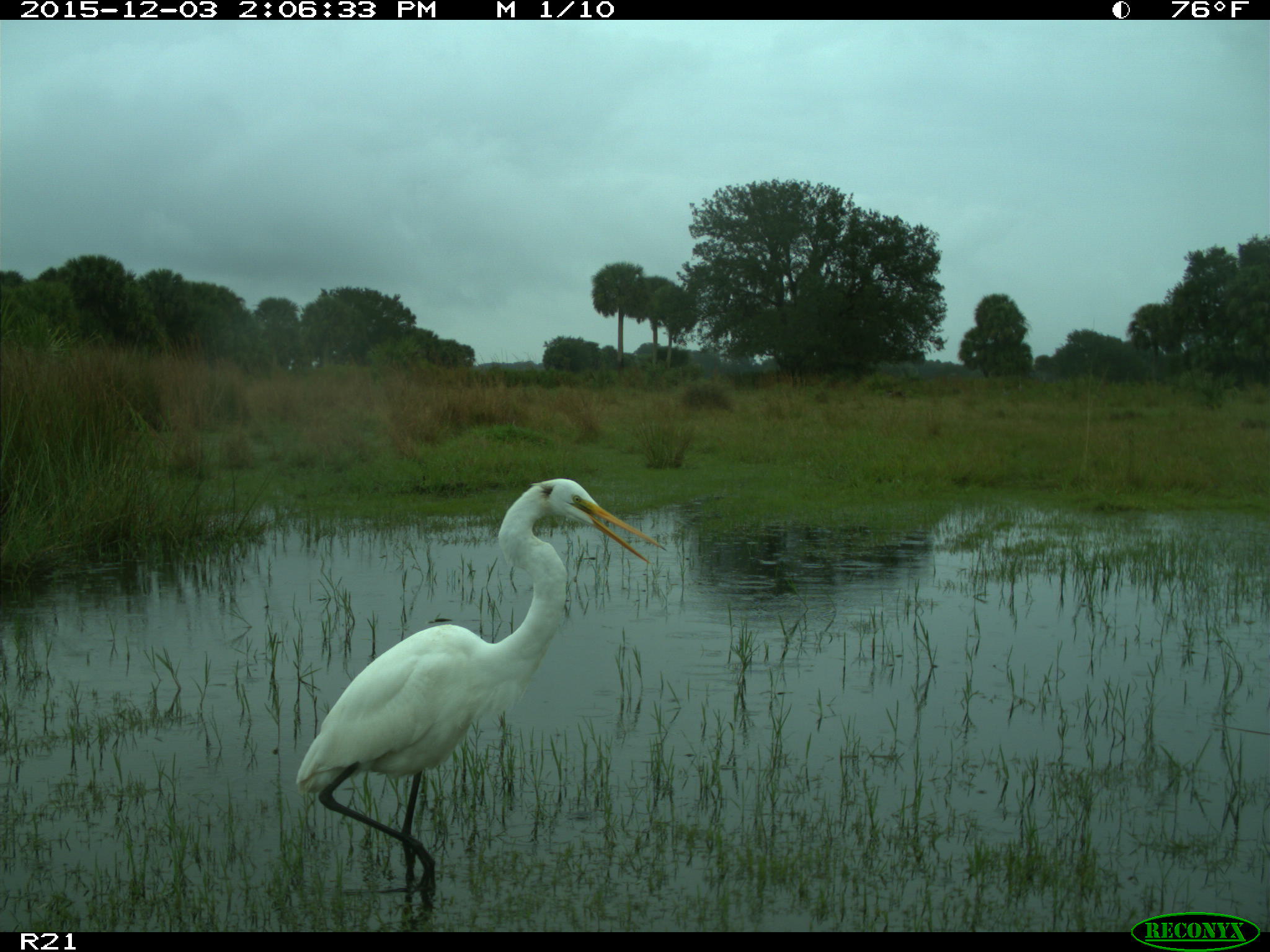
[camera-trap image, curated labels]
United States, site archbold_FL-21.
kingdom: Animalia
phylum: Chordata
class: Aves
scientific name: Aves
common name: birds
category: unidentified bird